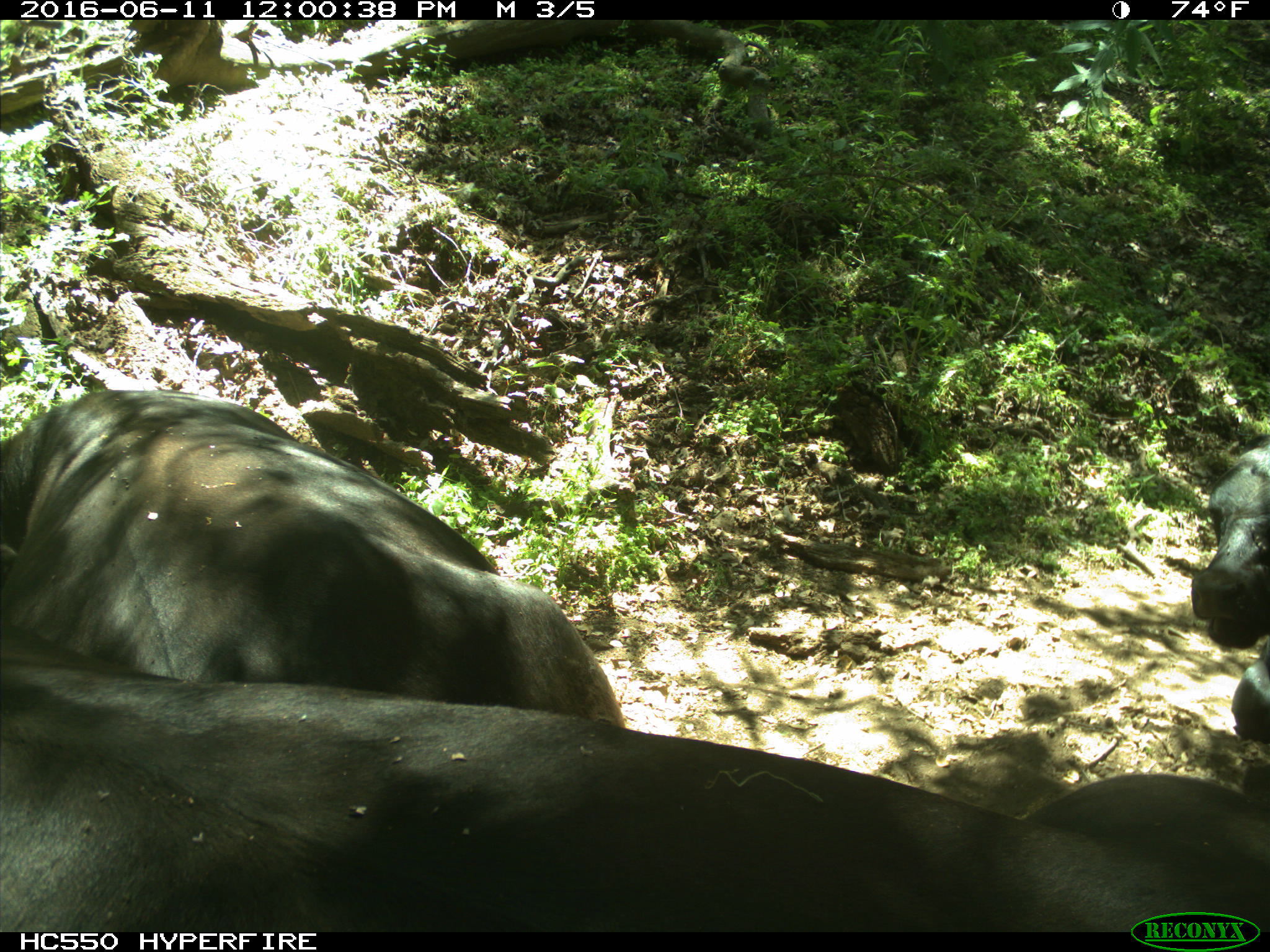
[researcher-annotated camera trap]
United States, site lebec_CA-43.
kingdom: Animalia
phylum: Chordata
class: Mammalia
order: Artiodactyla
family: Bovidae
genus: Bos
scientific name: Bos taurus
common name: domestic cow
Bos taurus (domestic cow).